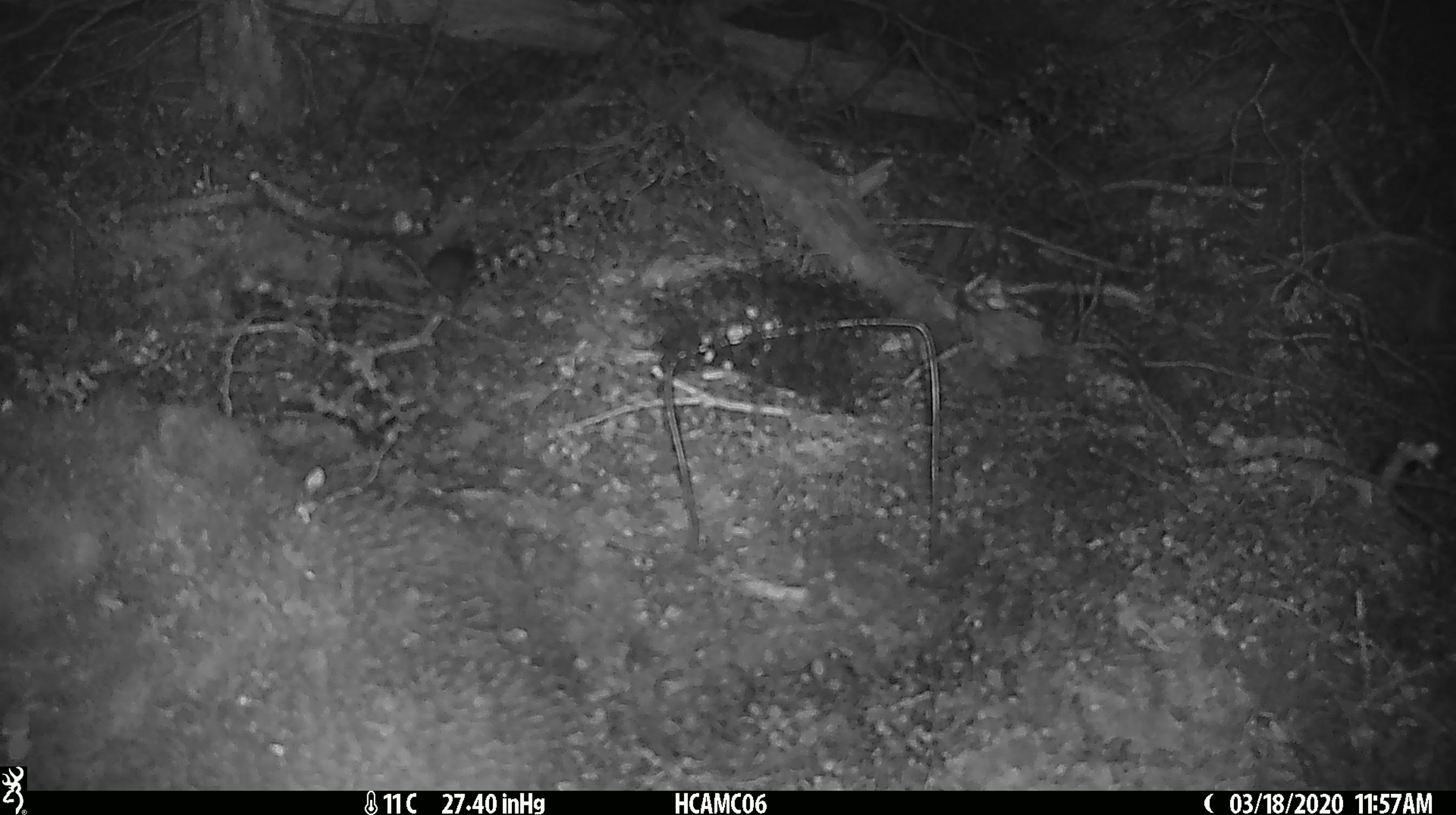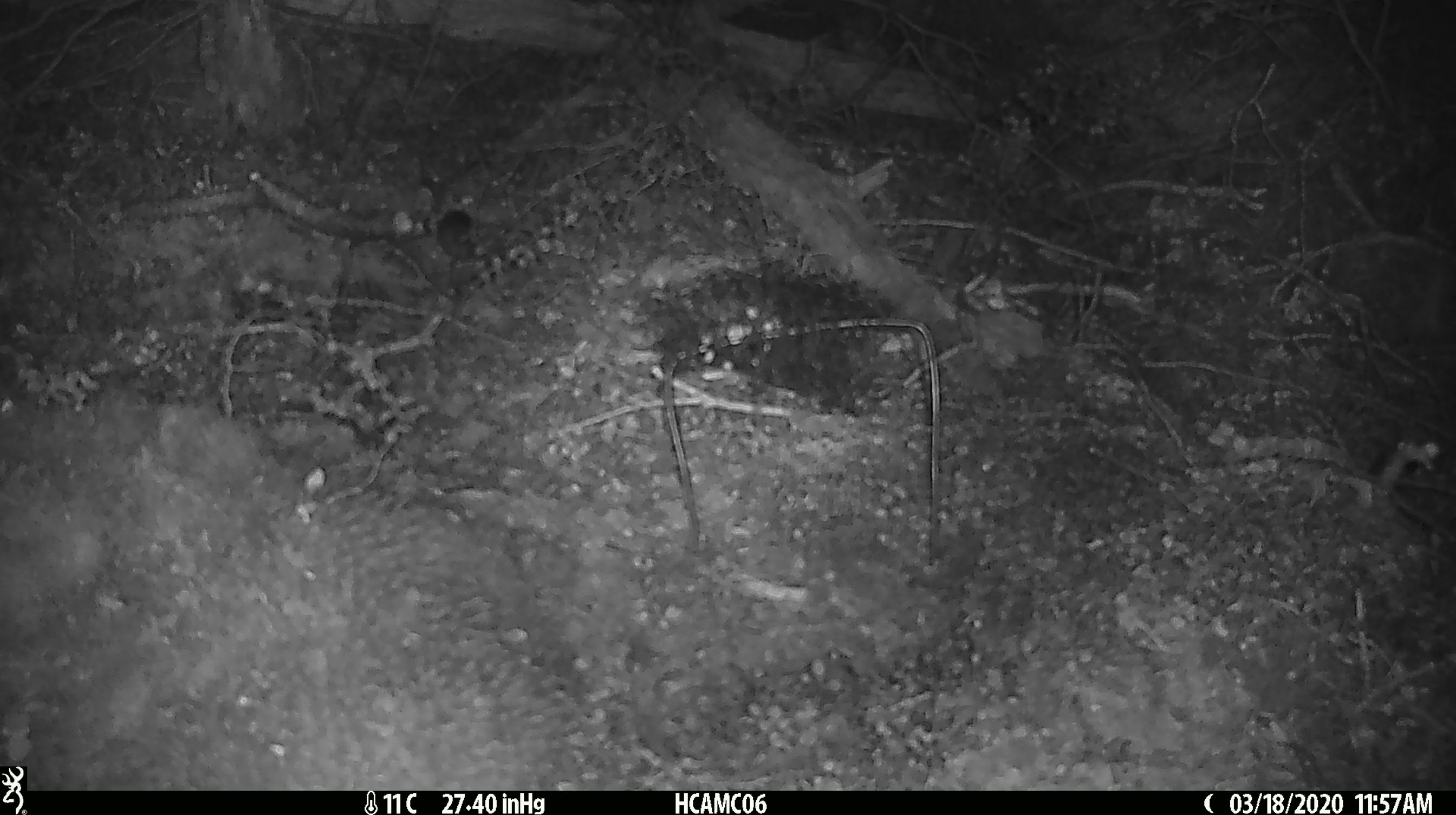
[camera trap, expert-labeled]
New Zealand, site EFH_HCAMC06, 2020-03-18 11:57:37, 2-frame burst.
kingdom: Animalia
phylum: Chordata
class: Mammalia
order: Rodentia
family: Muridae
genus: Mus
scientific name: Mus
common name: mouse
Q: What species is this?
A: Mouse (Mus).